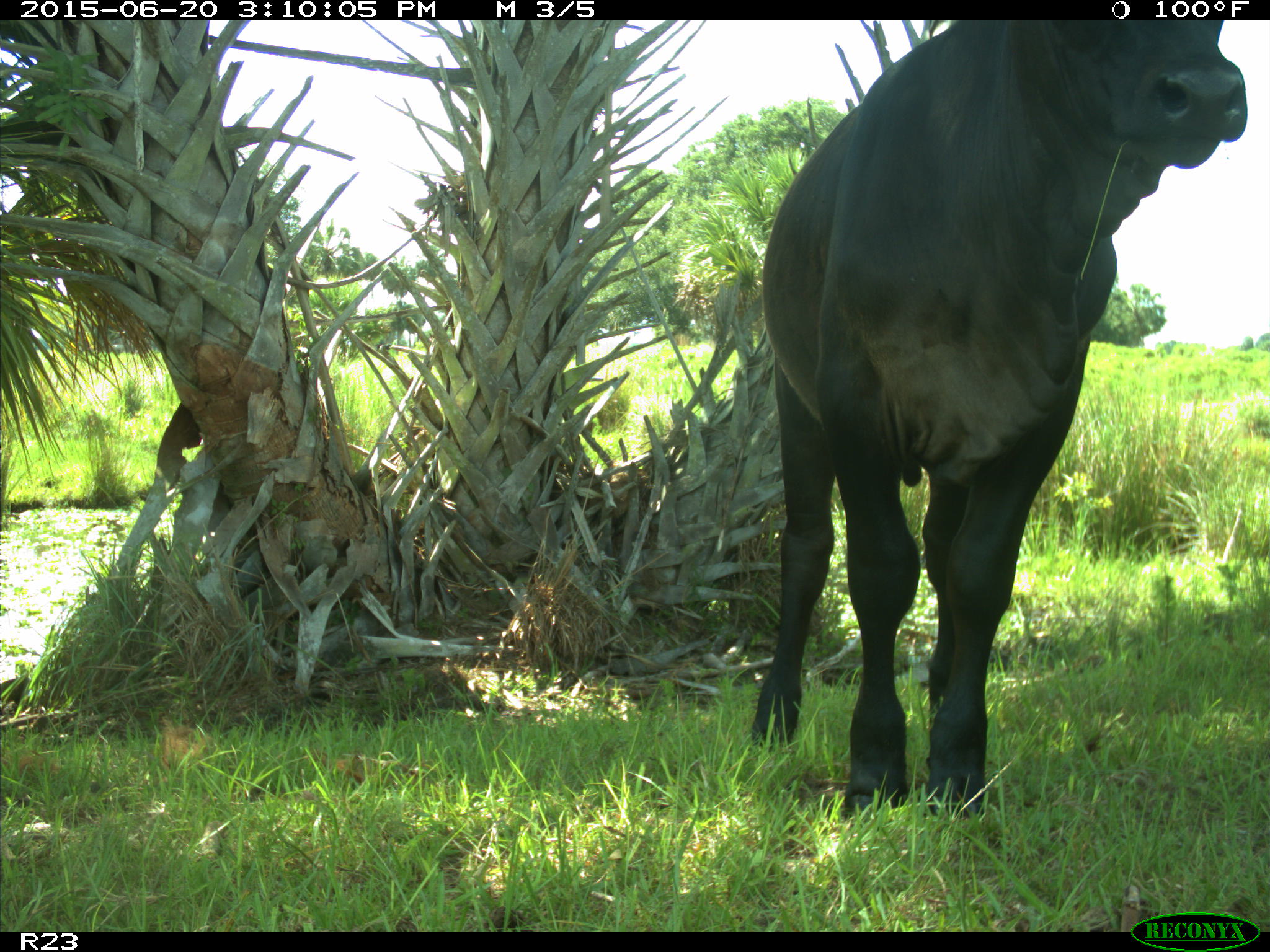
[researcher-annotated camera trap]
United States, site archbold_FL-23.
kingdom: Animalia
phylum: Chordata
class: Mammalia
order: Artiodactyla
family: Bovidae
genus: Bos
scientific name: Bos taurus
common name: domestic cow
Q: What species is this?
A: Bos taurus (domestic cow).